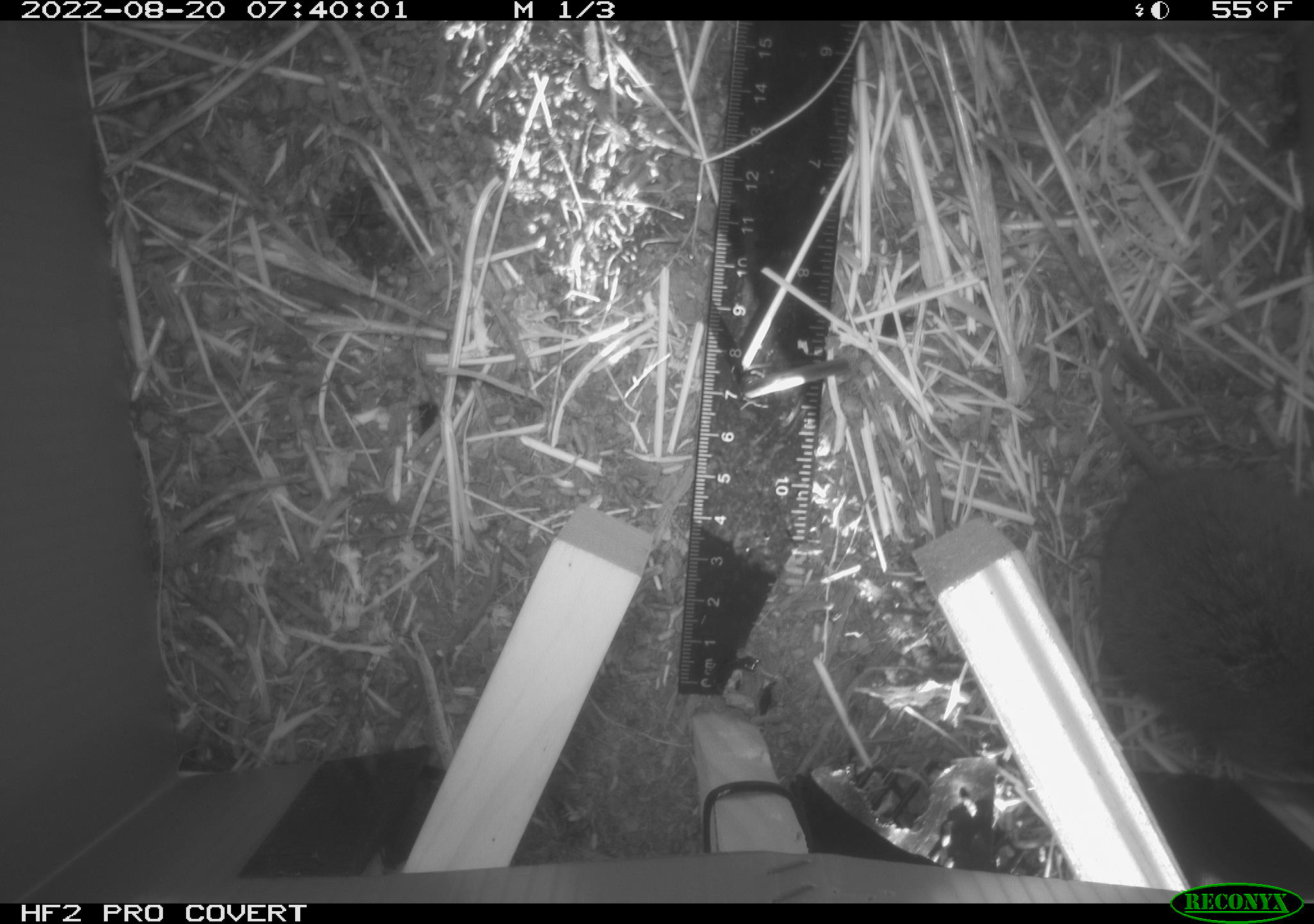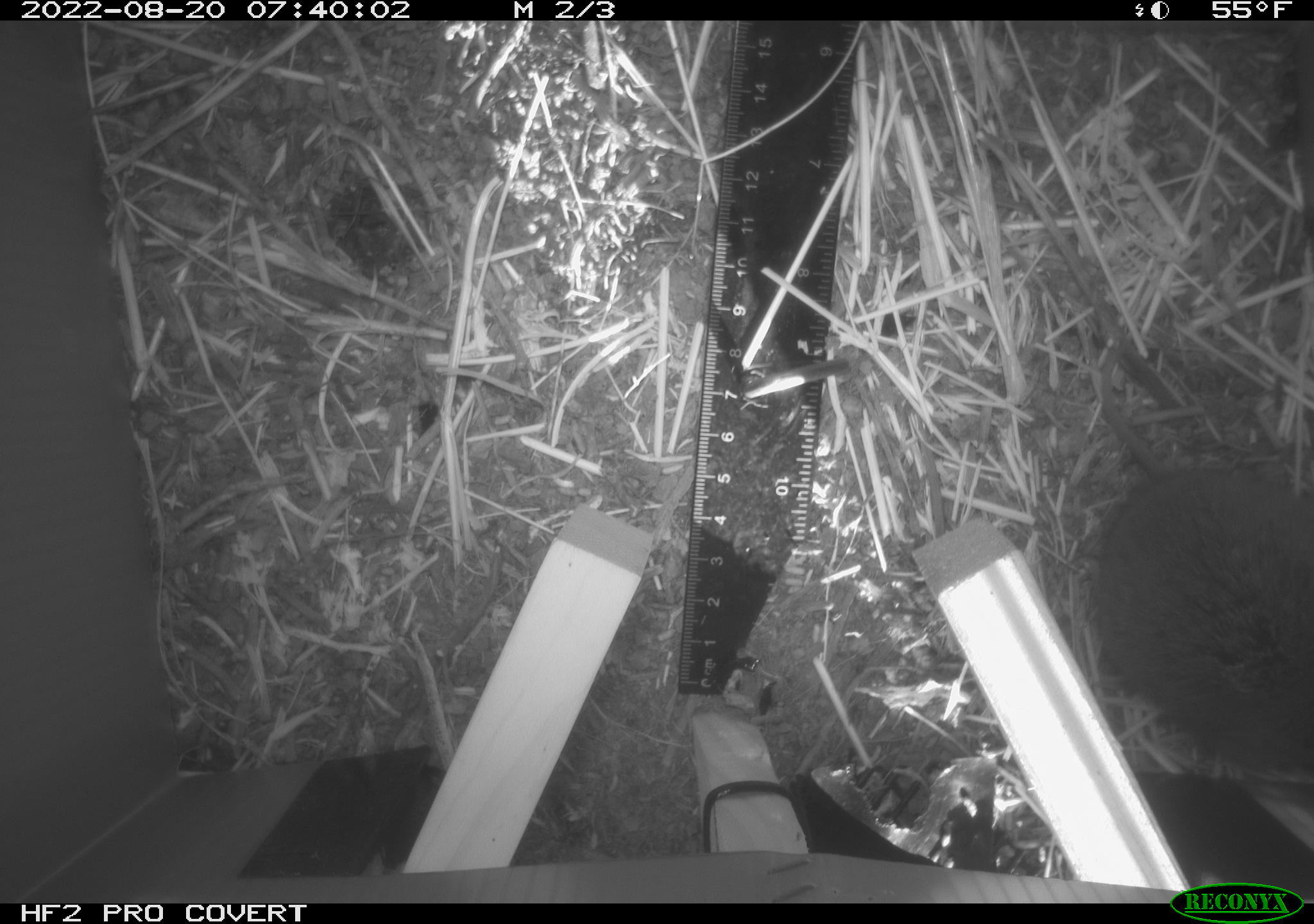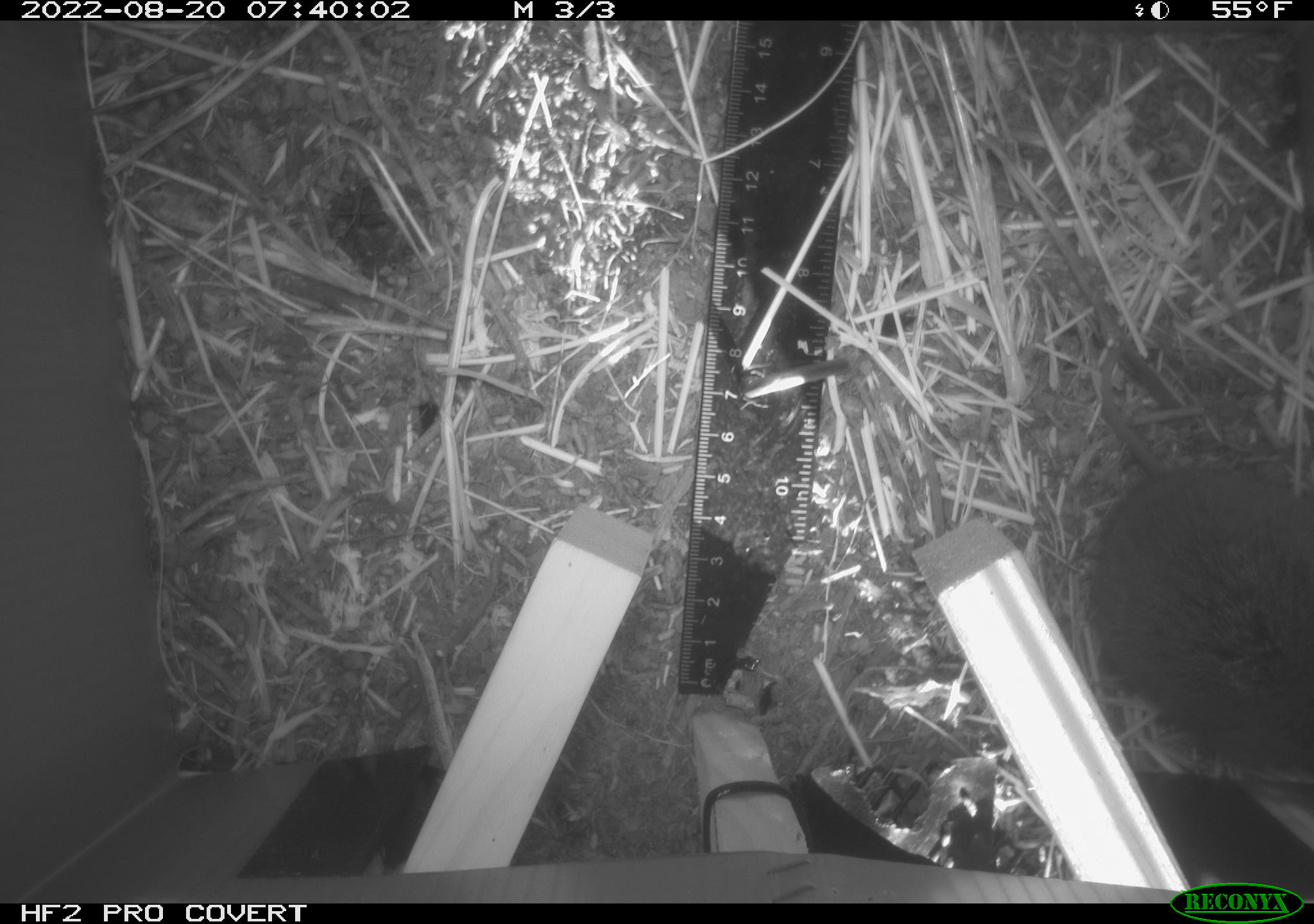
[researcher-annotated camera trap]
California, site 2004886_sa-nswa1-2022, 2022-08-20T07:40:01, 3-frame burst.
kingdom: Animalia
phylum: Chordata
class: Mammalia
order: Rodentia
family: Cricetidae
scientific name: Cricetidae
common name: hamsters, voles, lemmings, and allies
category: cricetidae family